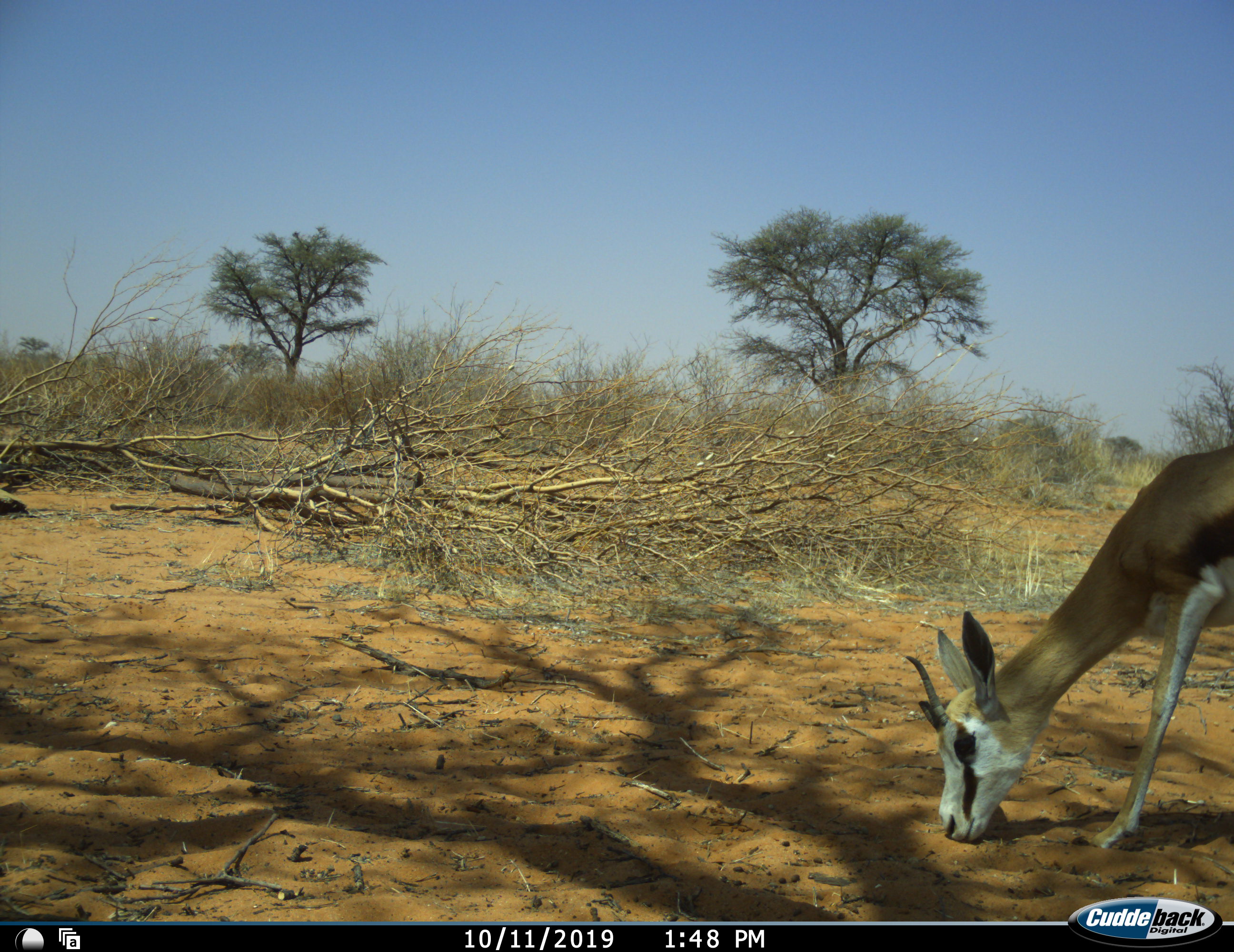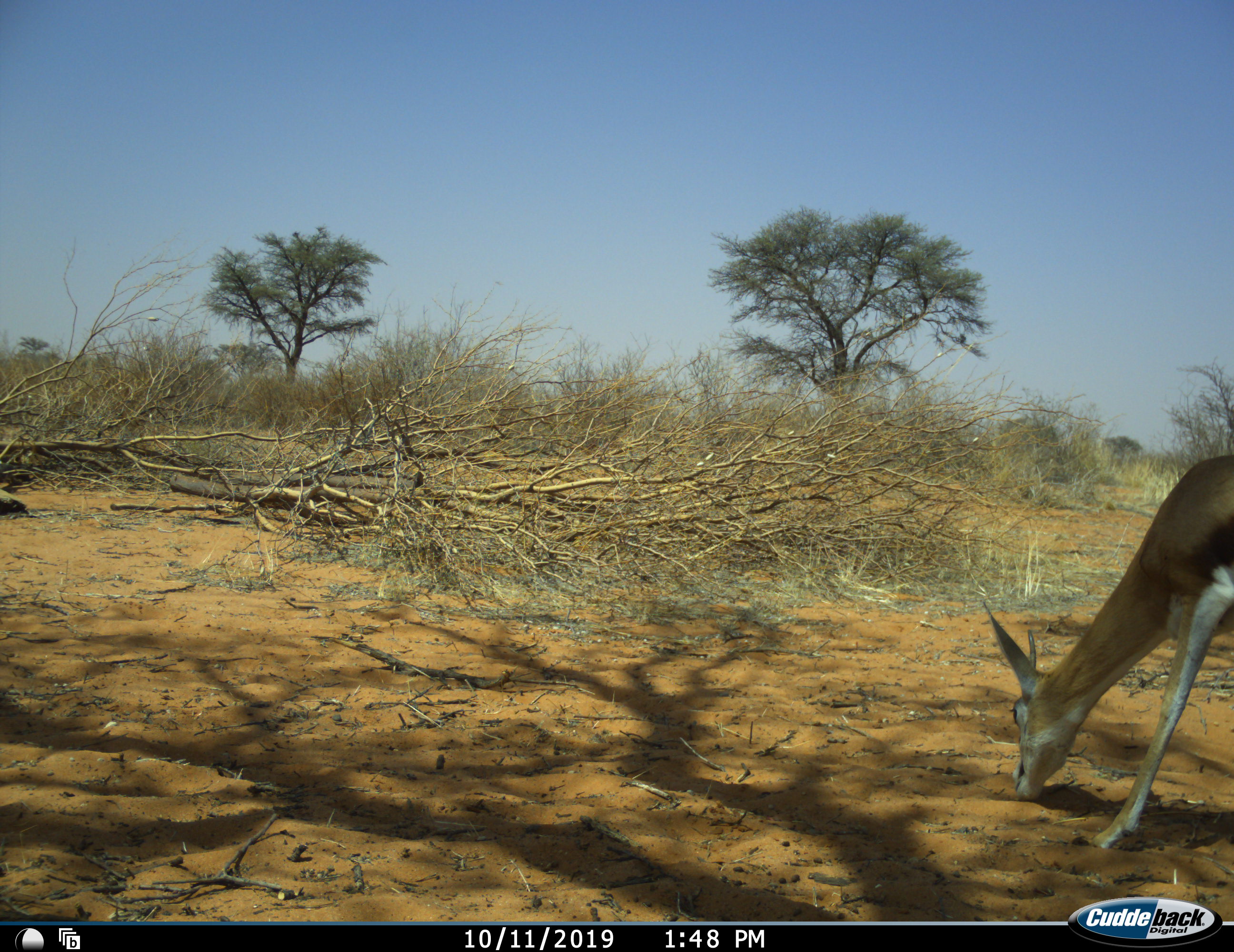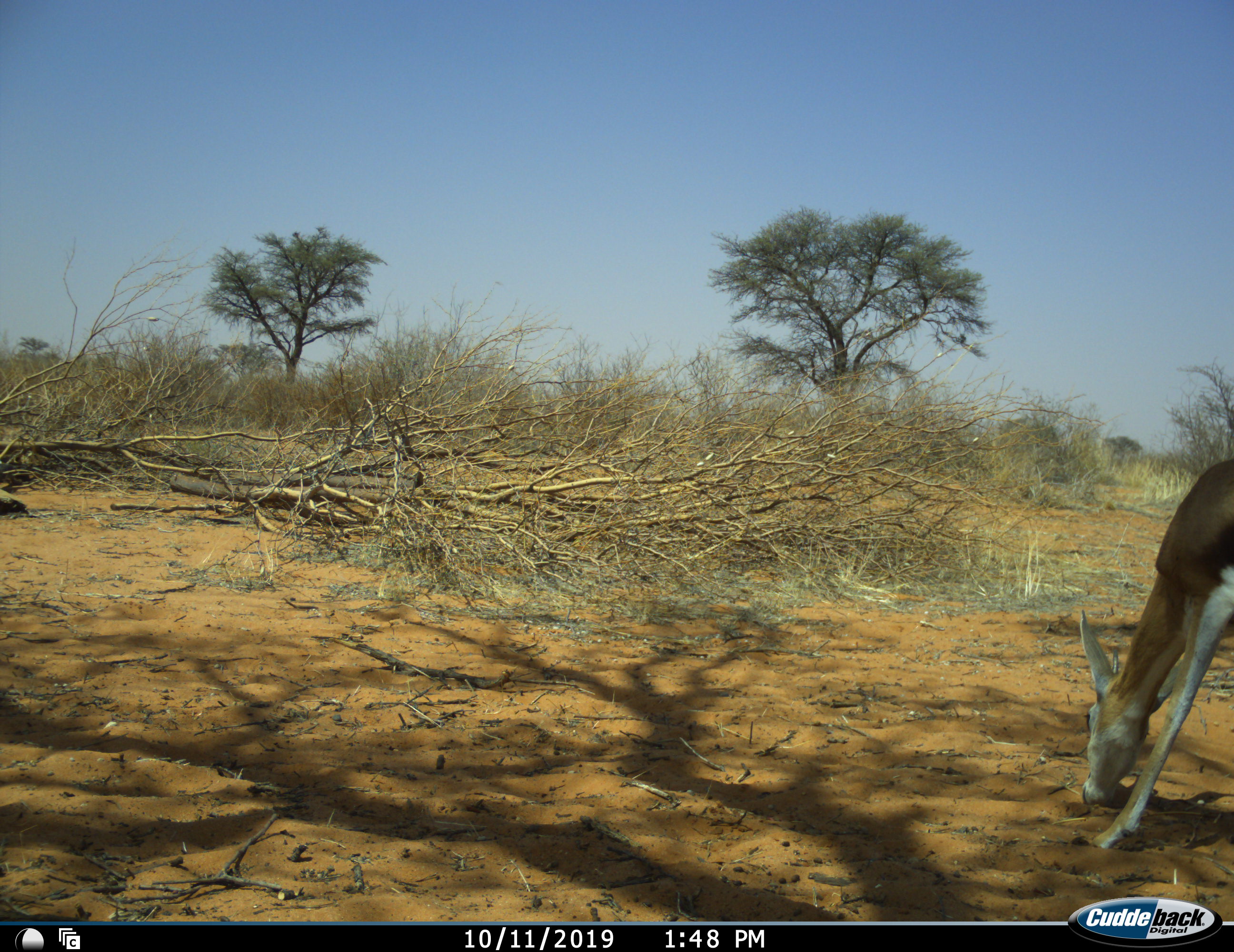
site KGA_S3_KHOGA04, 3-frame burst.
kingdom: Animalia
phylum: Chordata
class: Mammalia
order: Artiodactyla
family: Bovidae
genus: Antidorcas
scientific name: Antidorcas marsupialis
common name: springbok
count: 1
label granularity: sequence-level